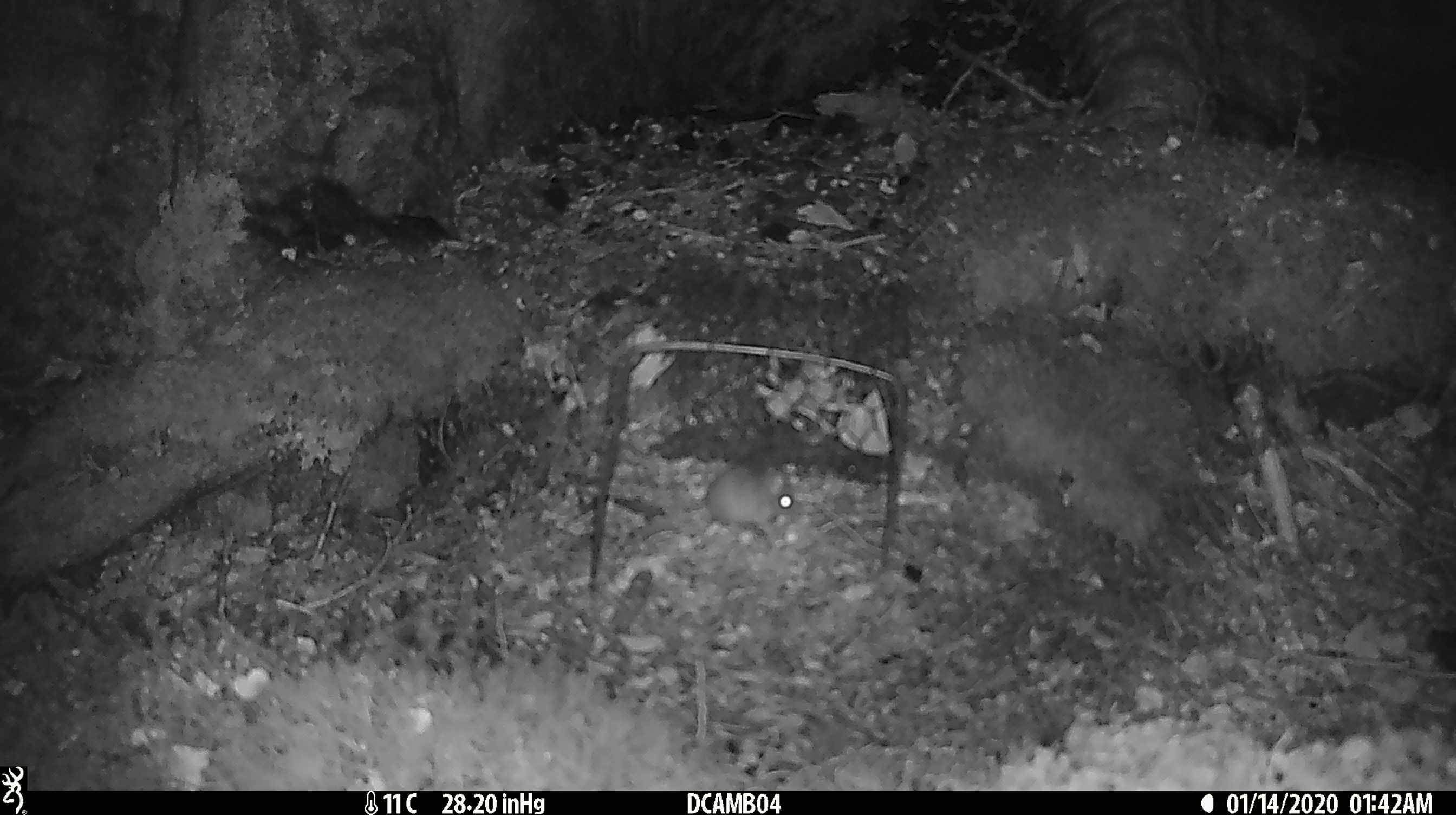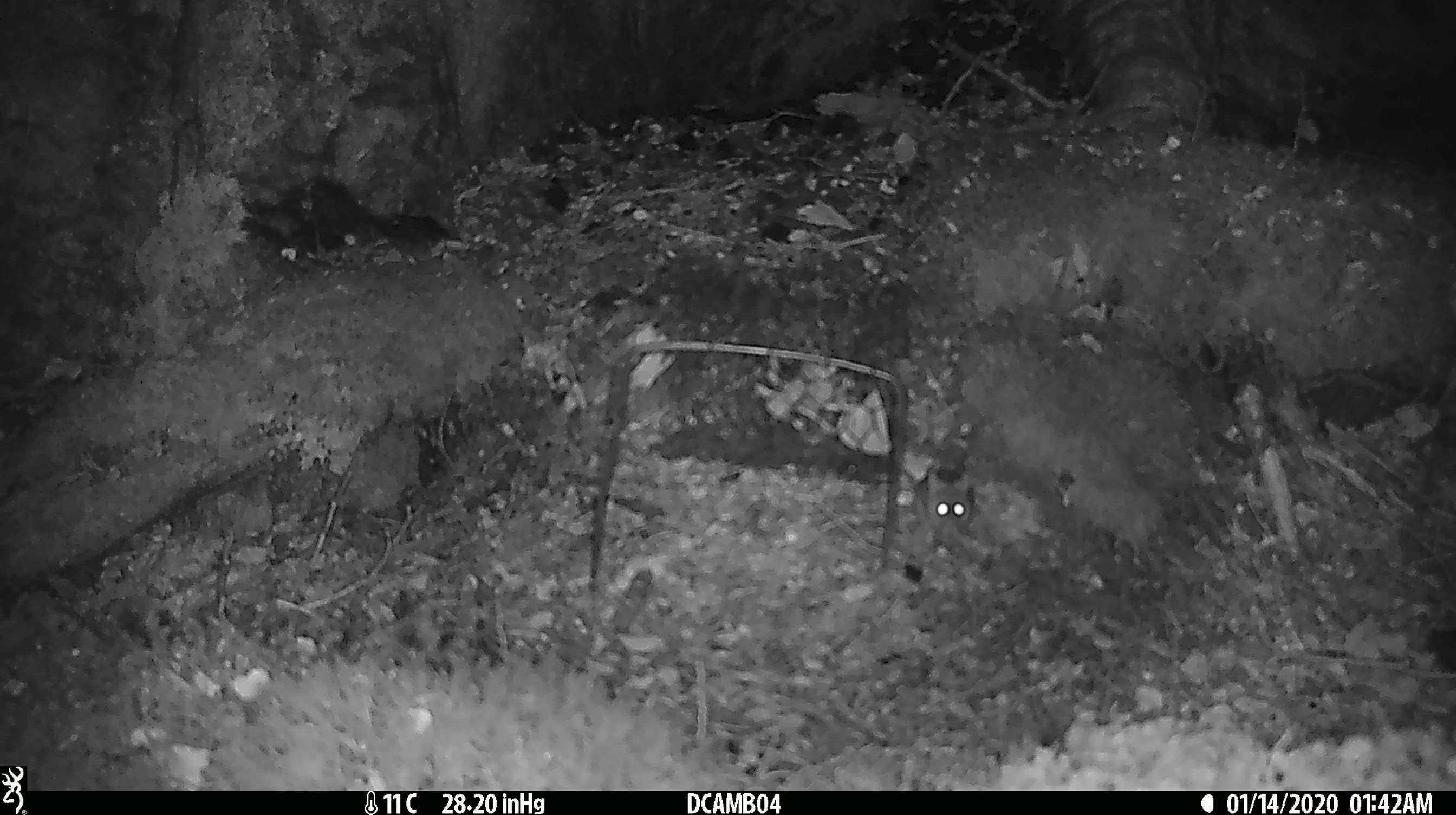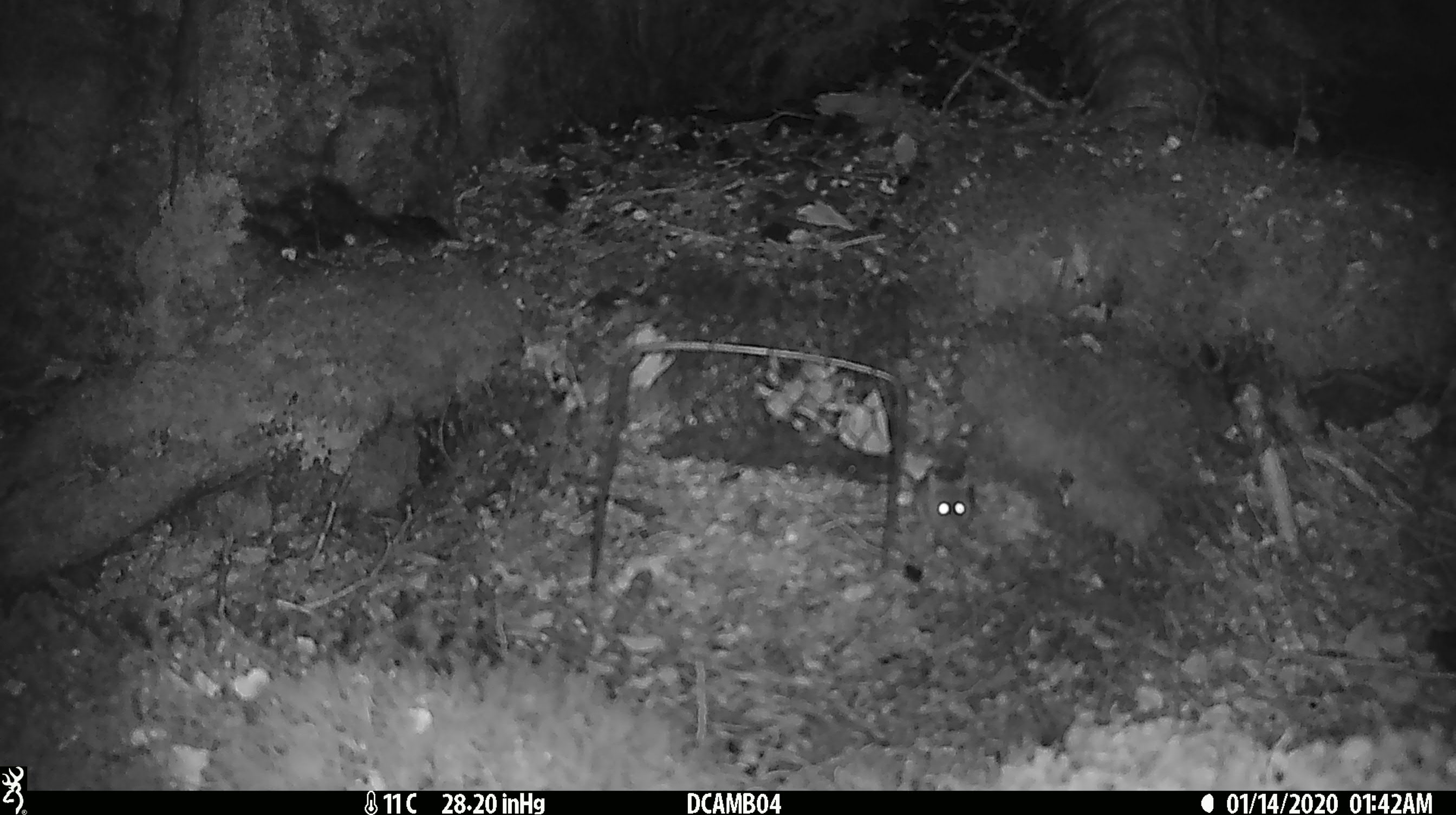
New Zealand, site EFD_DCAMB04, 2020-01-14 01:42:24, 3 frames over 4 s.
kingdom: Animalia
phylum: Chordata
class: Mammalia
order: Rodentia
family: Muridae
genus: Mus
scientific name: Mus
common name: mouse